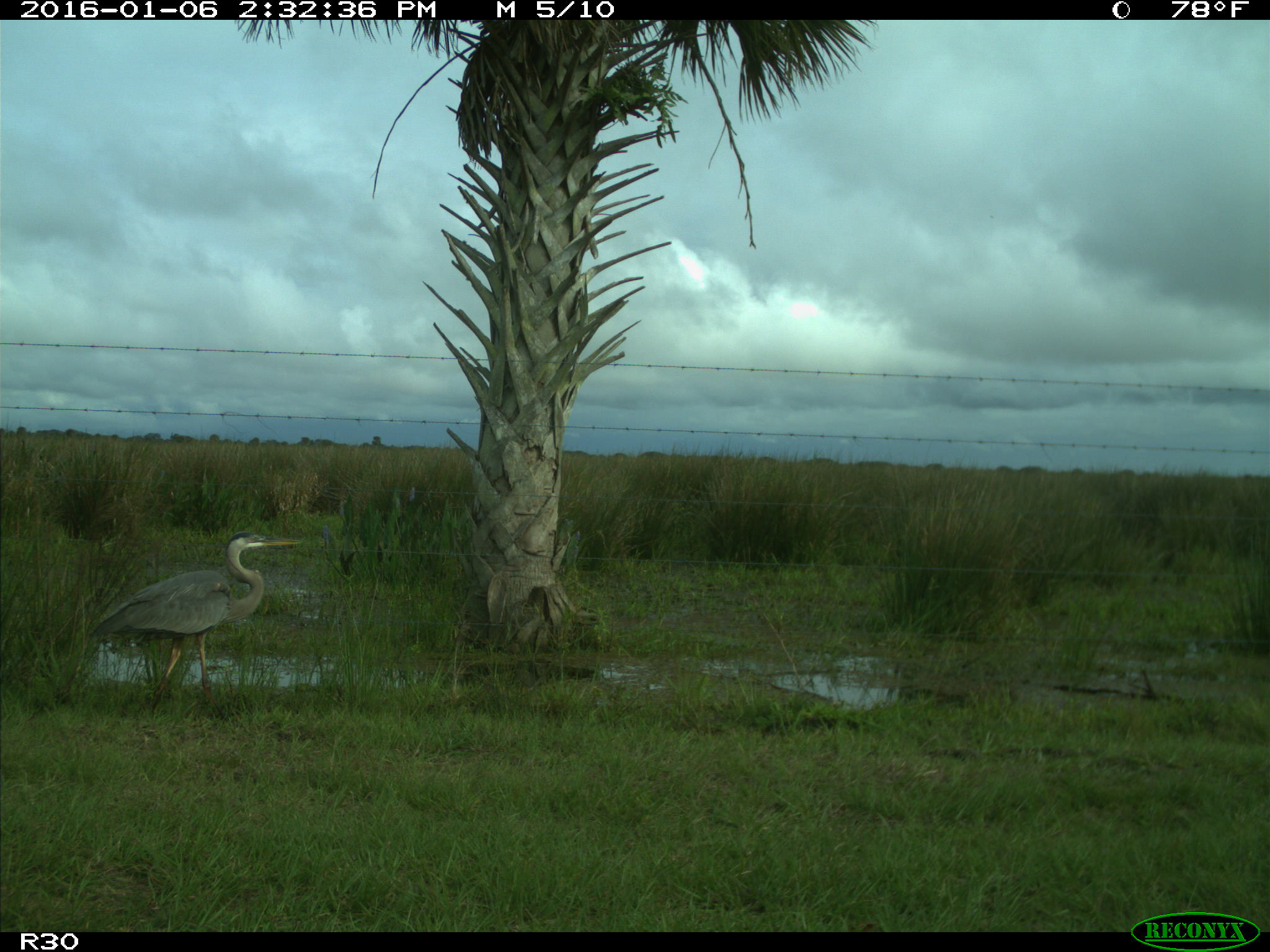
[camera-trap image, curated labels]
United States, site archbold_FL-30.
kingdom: Animalia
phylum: Chordata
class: Aves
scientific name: Aves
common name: birds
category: unidentified bird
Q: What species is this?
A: Unidentified bird (birds) (Aves).